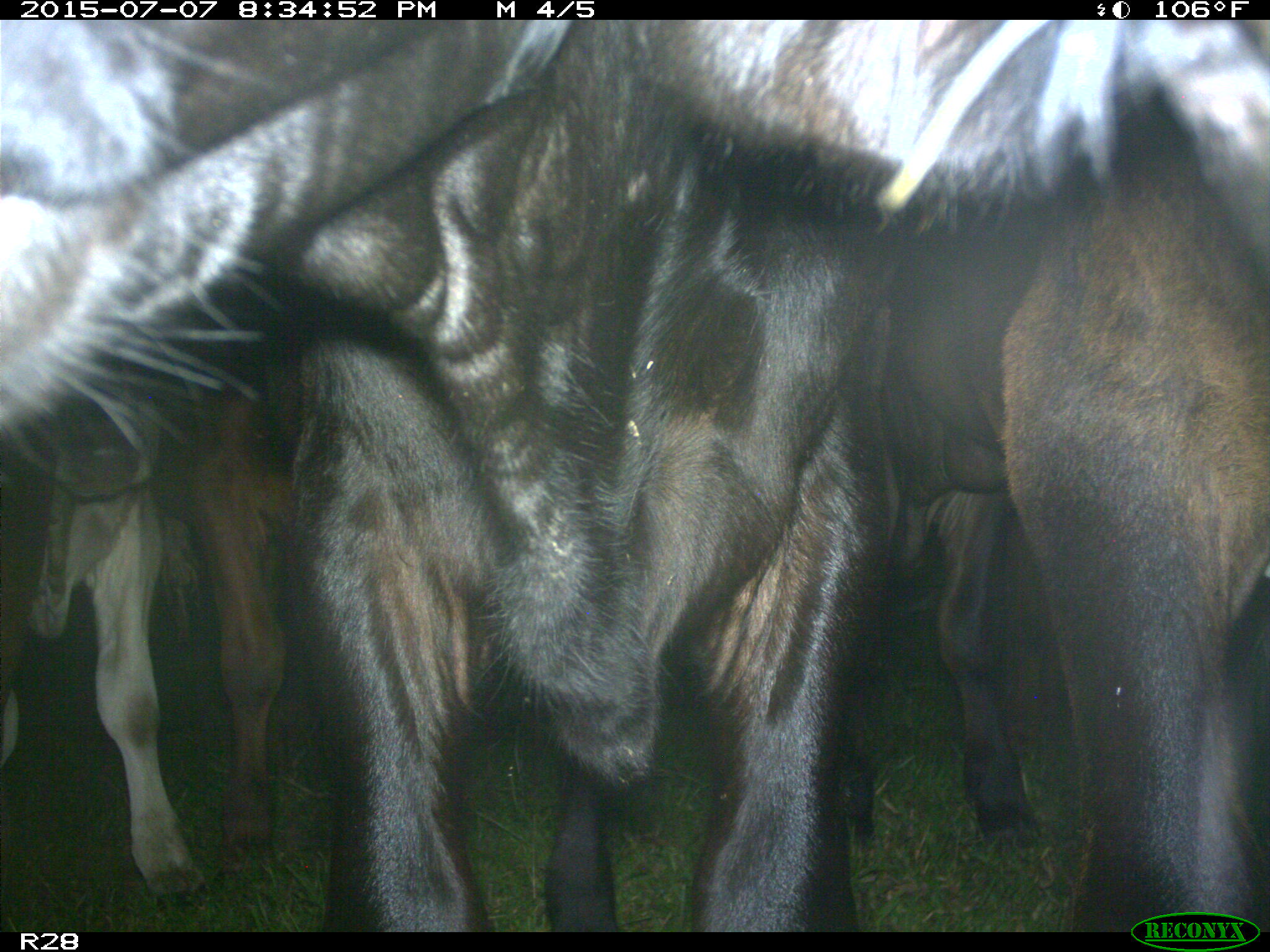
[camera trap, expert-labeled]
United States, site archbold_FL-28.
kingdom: Animalia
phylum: Chordata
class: Mammalia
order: Artiodactyla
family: Bovidae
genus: Bos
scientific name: Bos taurus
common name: domestic cow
Bos taurus (domestic cow).